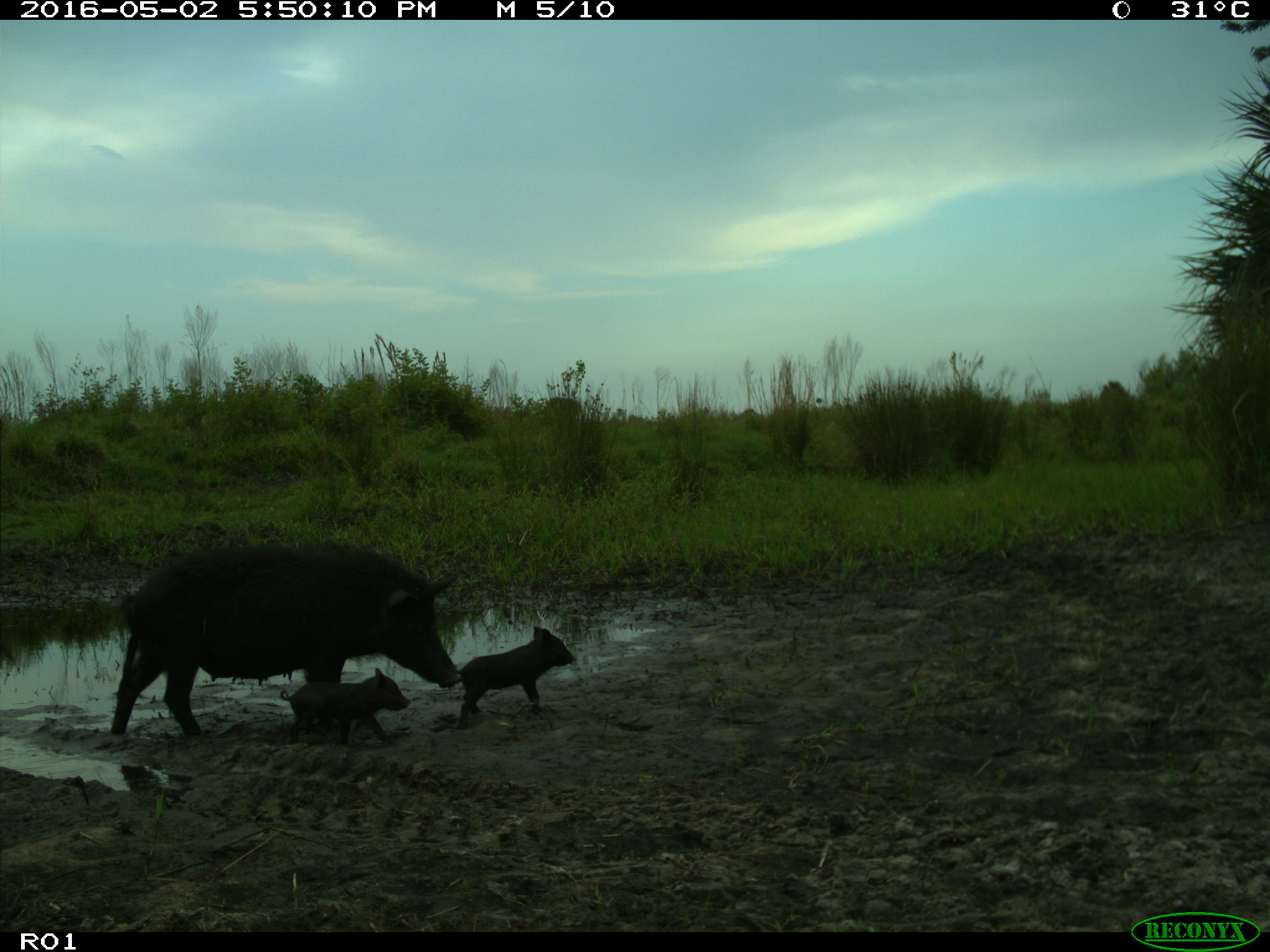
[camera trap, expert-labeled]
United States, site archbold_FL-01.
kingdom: Animalia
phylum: Chordata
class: Mammalia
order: Artiodactyla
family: Suidae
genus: Sus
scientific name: Sus scrofa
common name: wild boar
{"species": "Sus scrofa (wild boar)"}